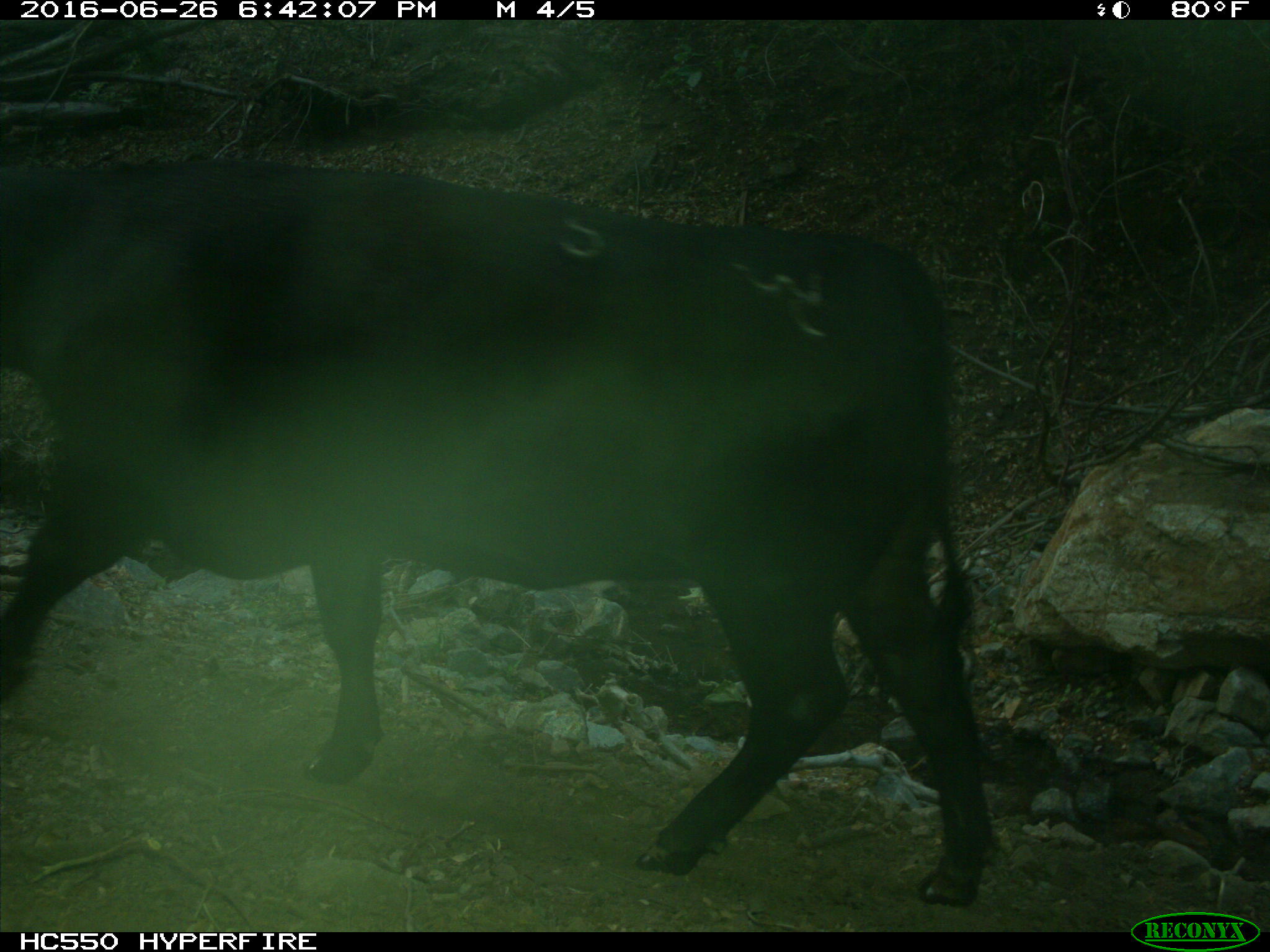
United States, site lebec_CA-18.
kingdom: Animalia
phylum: Chordata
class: Mammalia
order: Artiodactyla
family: Bovidae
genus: Bos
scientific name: Bos taurus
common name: domestic cow